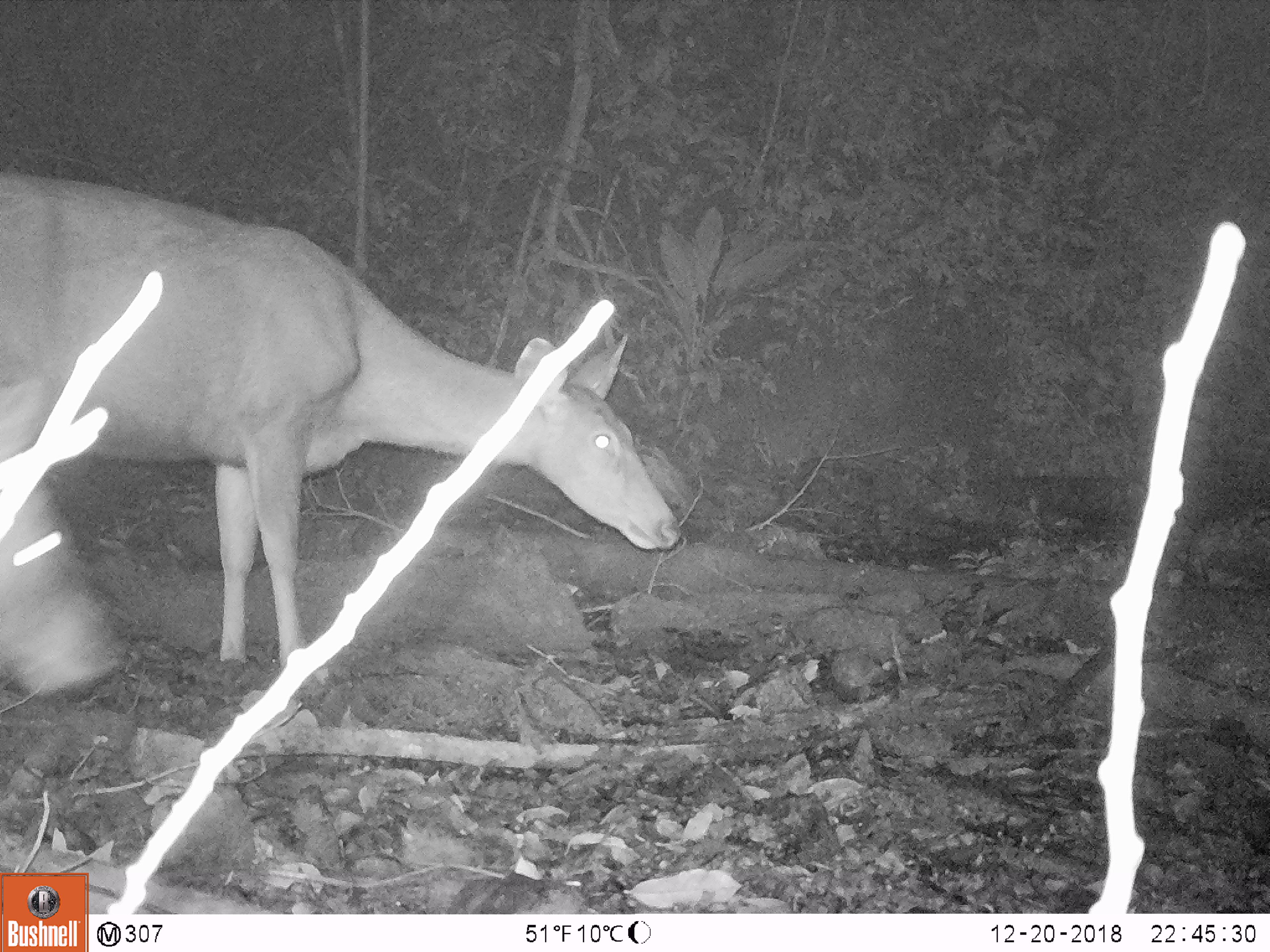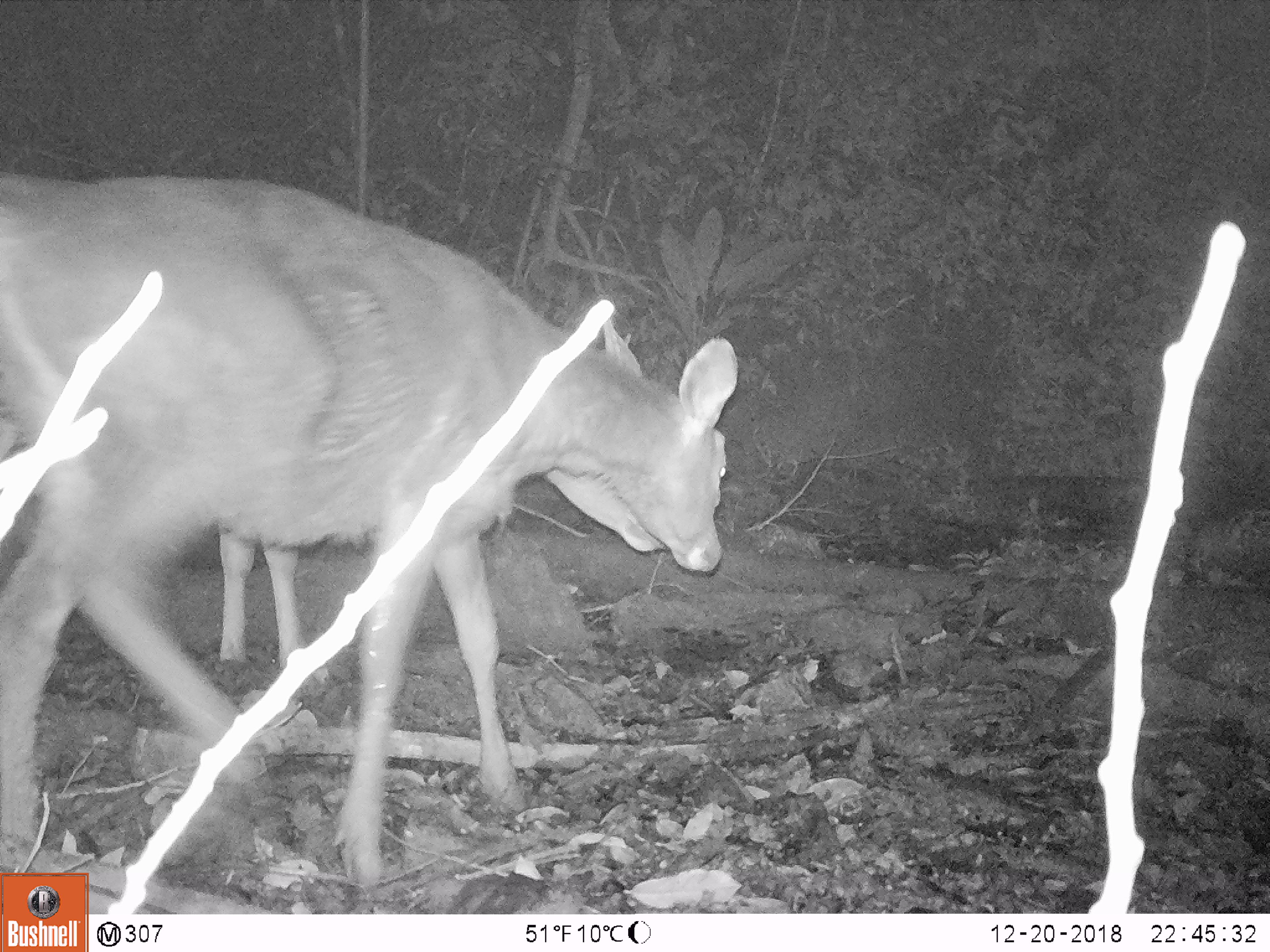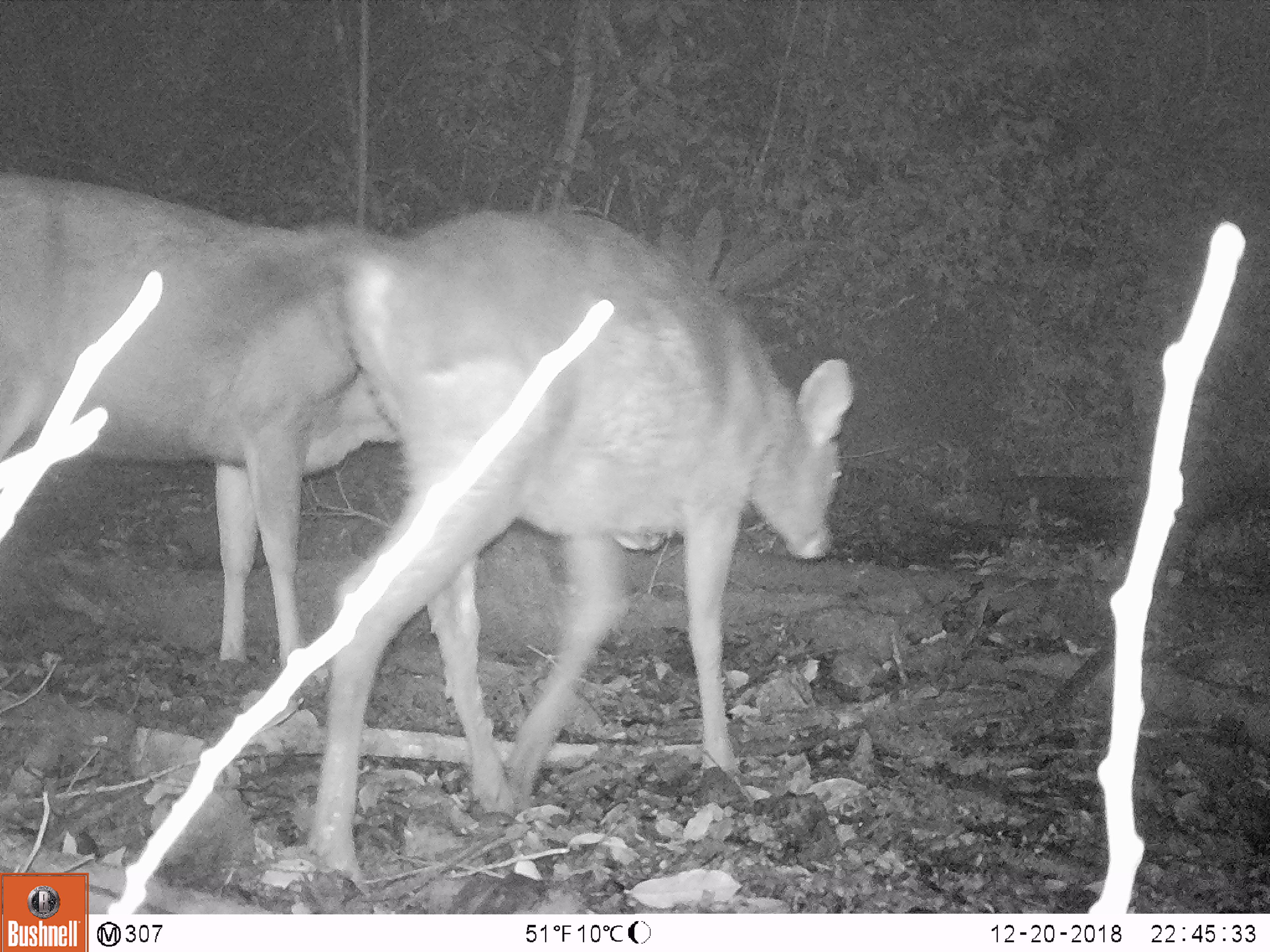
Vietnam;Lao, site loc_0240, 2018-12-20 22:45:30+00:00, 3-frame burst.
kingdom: Animalia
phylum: Chordata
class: Mammalia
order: Artiodactyla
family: Cervidae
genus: Rusa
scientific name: Rusa unicolor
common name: sambar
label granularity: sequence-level